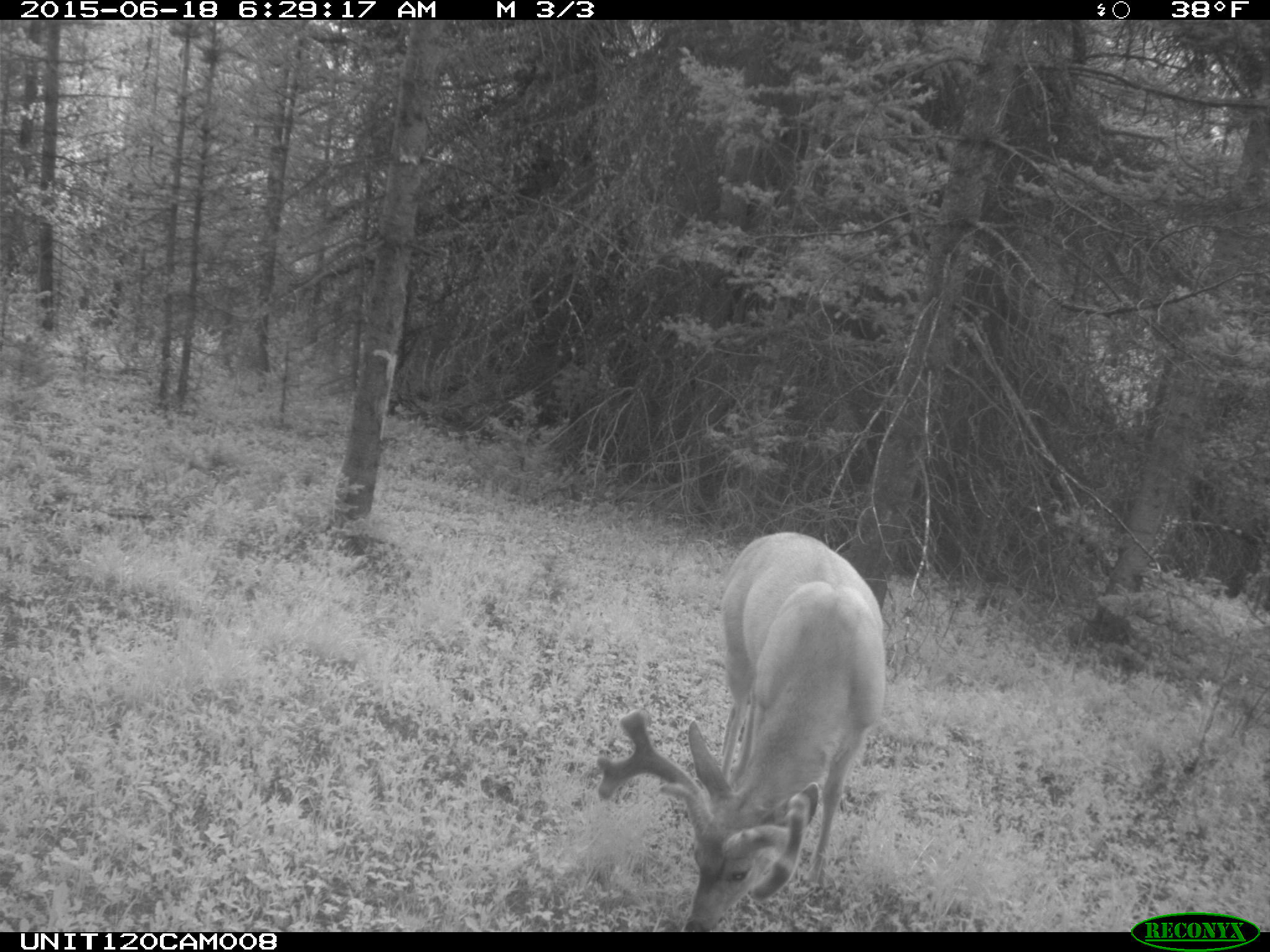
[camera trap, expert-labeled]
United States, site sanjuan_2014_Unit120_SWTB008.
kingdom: Animalia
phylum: Chordata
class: Mammalia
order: Artiodactyla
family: Cervidae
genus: Odocoileus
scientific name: Odocoileus hemionus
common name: mule deer